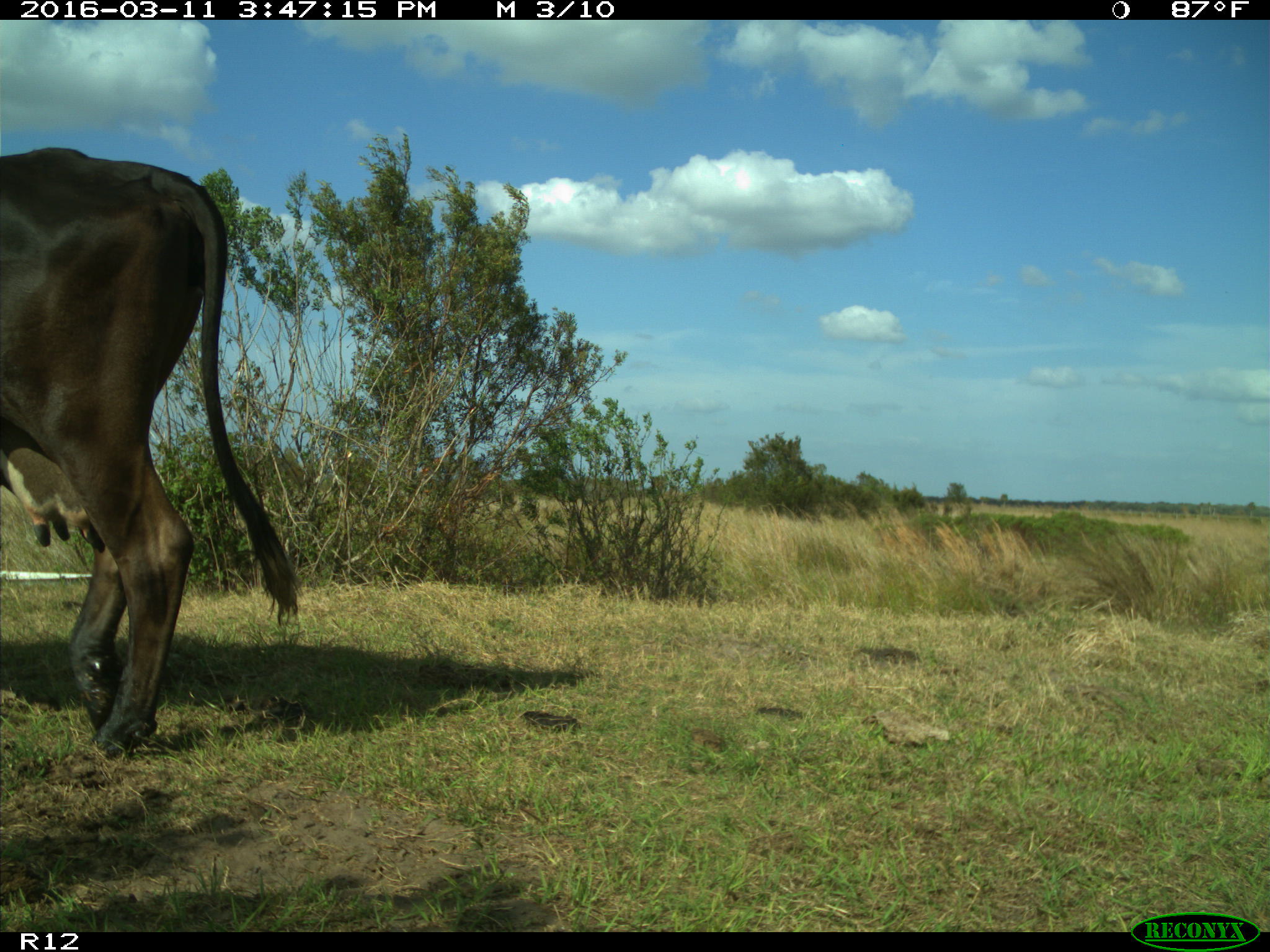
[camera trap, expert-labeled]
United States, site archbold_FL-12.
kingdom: Animalia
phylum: Chordata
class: Mammalia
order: Artiodactyla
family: Bovidae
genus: Bos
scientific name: Bos taurus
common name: domestic cow